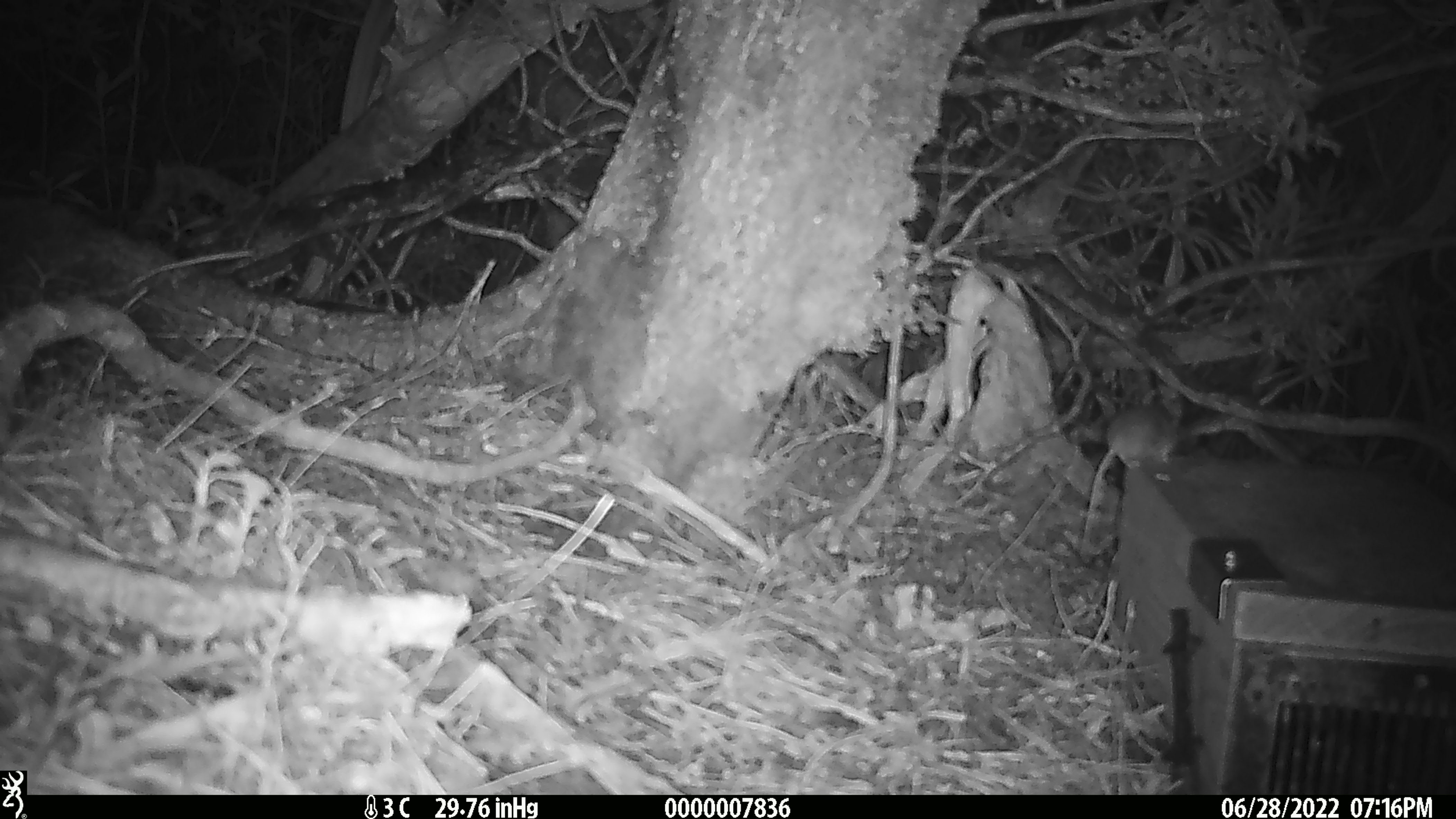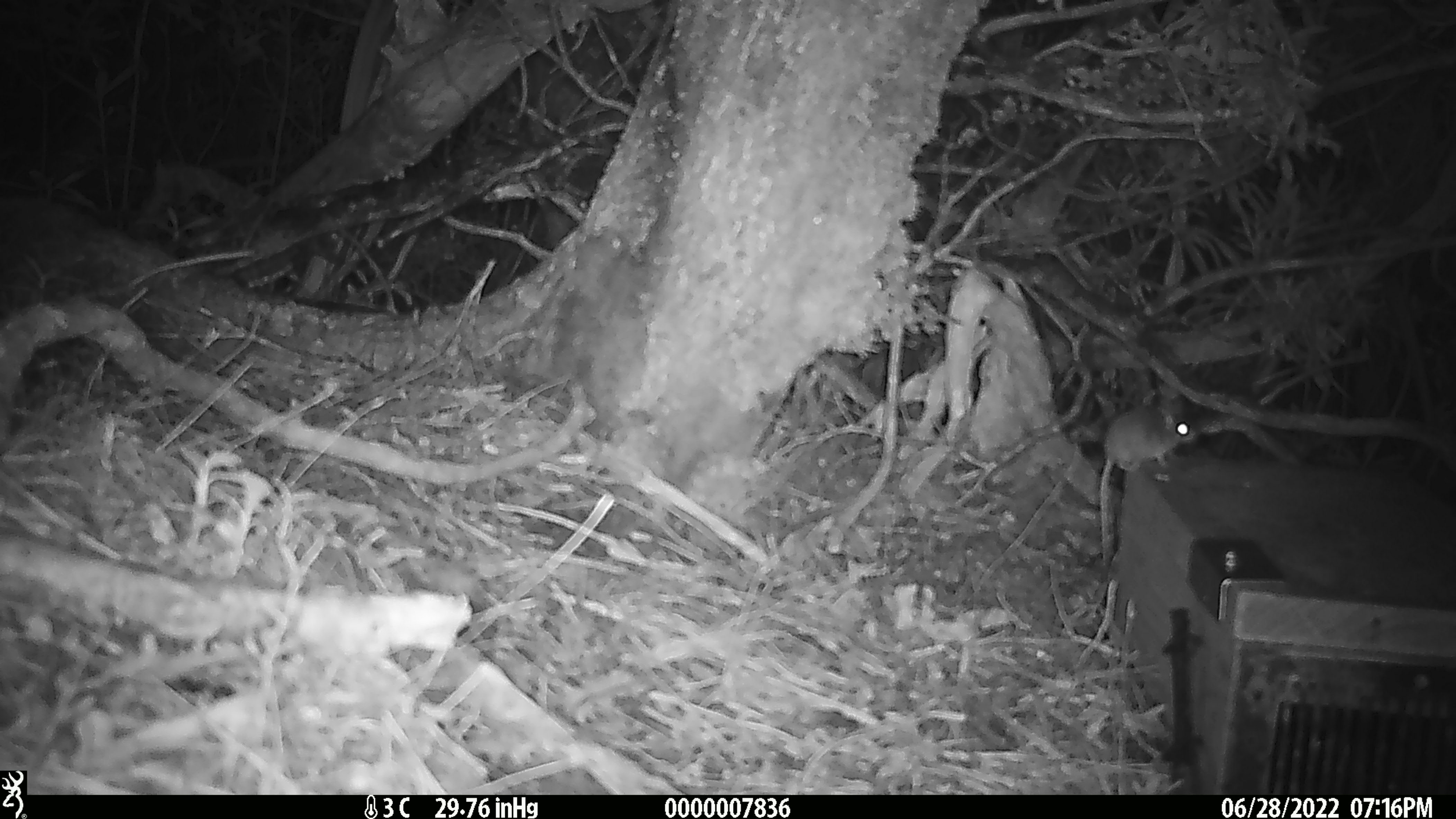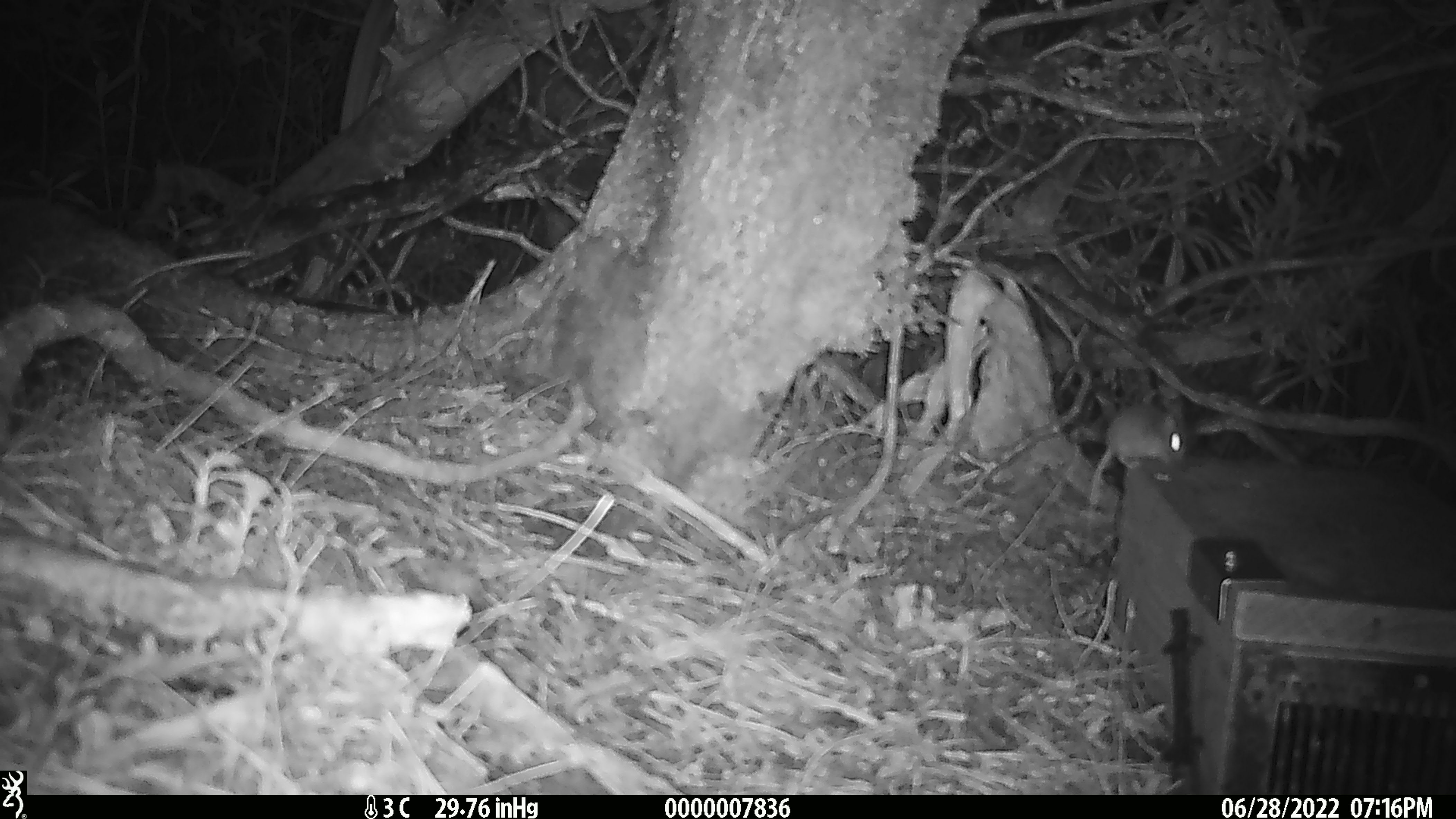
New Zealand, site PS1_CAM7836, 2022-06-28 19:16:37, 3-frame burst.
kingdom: Animalia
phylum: Chordata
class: Mammalia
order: Rodentia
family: Muridae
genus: Mus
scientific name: Mus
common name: mouse